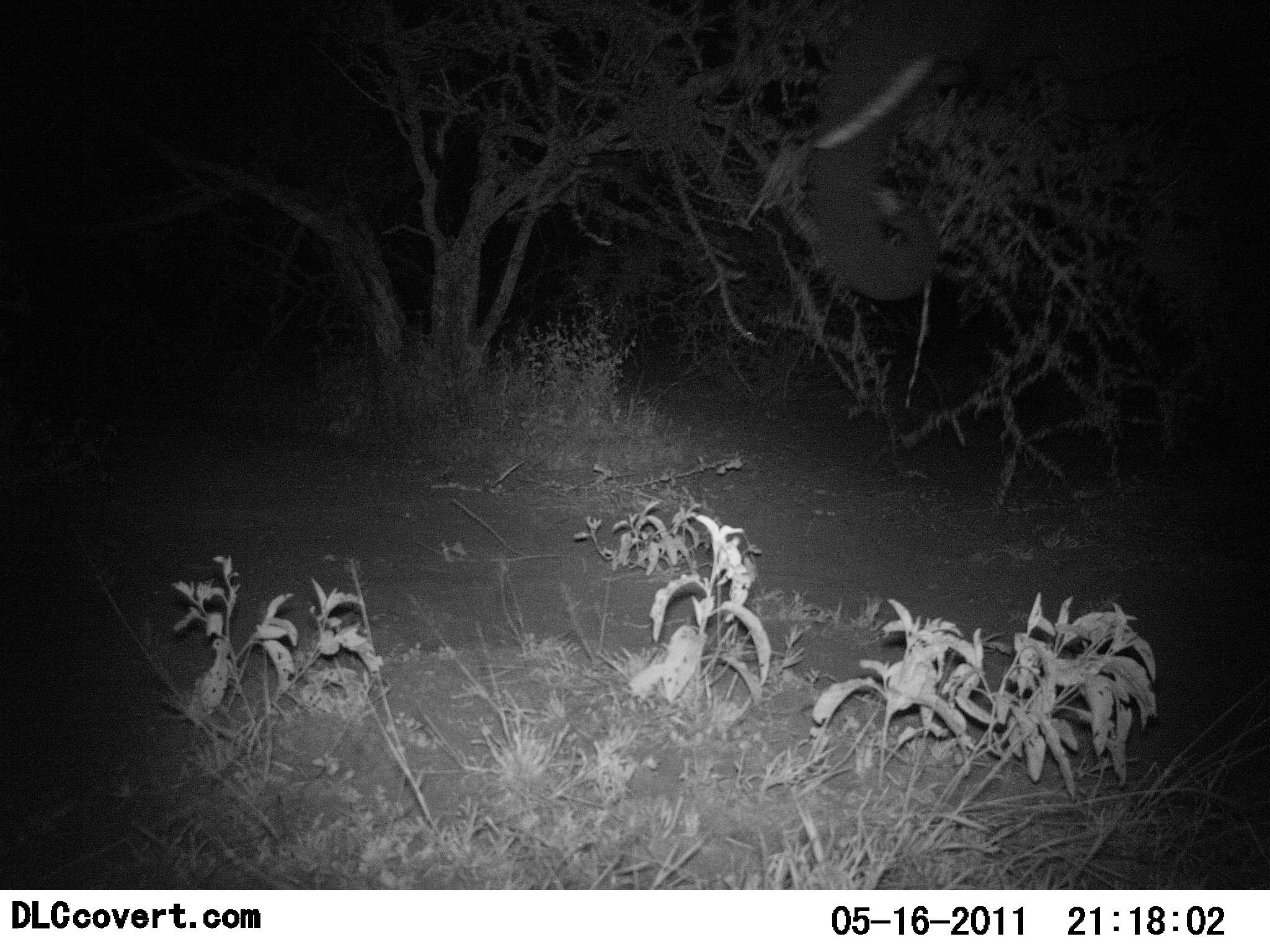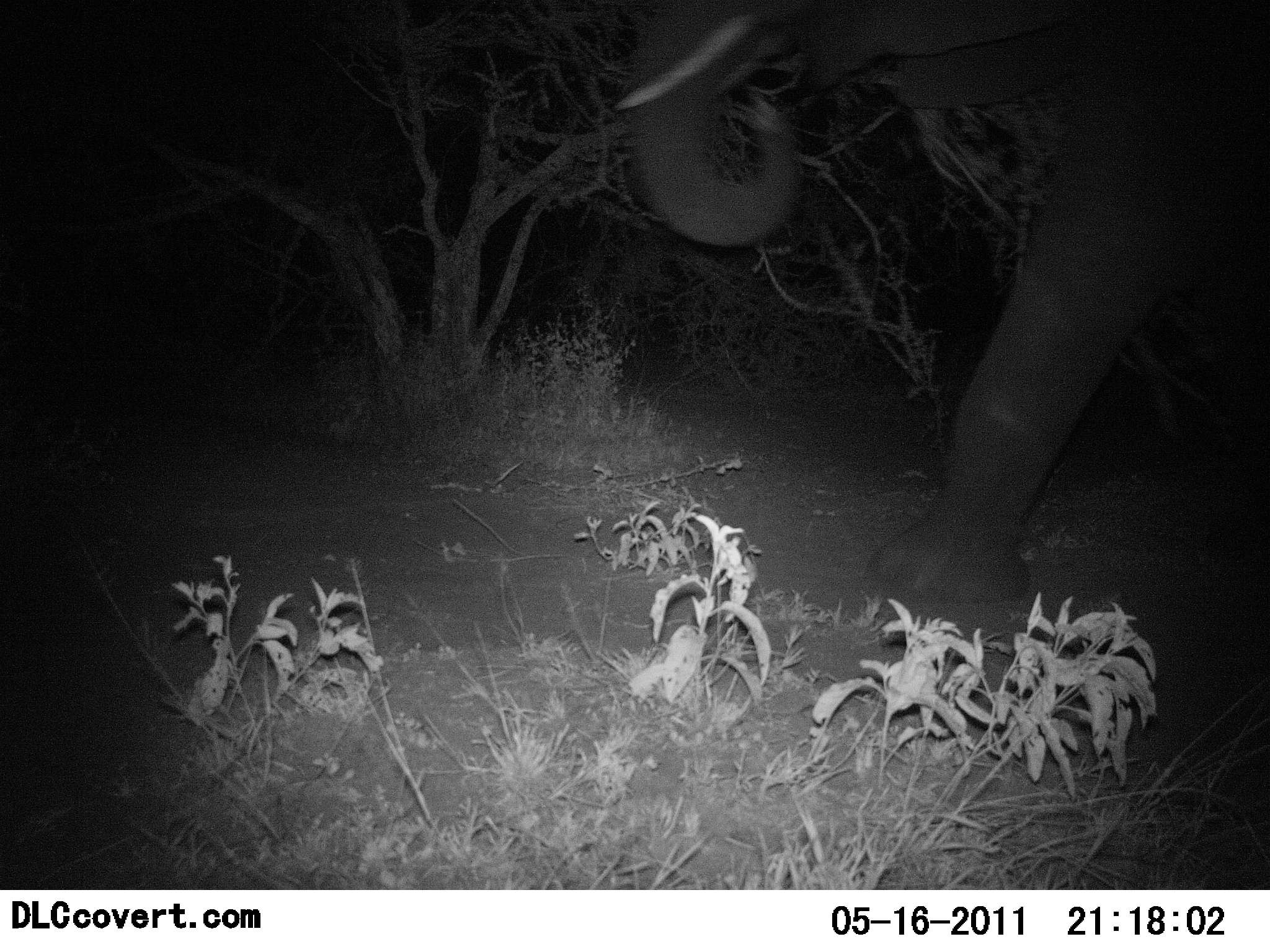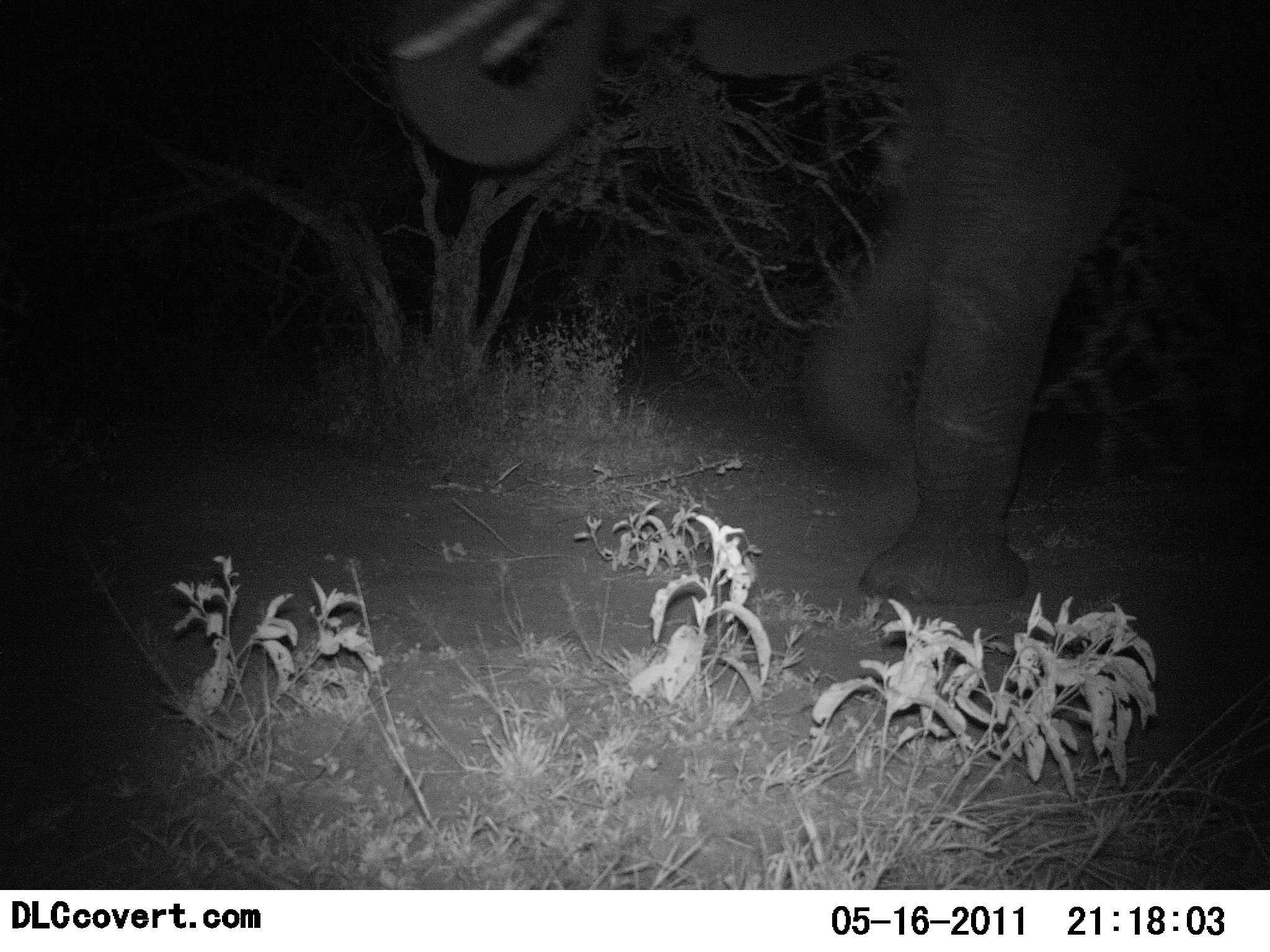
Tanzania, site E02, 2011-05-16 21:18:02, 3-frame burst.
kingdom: Animalia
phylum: Chordata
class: Mammalia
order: Proboscidea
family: Elephantidae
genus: Loxodonta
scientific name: Loxodonta africana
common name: african bush elephant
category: elephant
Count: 1.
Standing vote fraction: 0%.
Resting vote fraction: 0%.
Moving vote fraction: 92%.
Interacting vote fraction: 0%.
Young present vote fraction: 0%.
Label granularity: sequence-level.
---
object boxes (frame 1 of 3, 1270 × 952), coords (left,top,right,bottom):
animal: (808,0,1270,303)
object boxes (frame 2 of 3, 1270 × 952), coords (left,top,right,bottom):
animal: (624,2,1270,612)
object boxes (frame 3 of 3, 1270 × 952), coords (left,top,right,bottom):
animal: (386,2,1269,605)